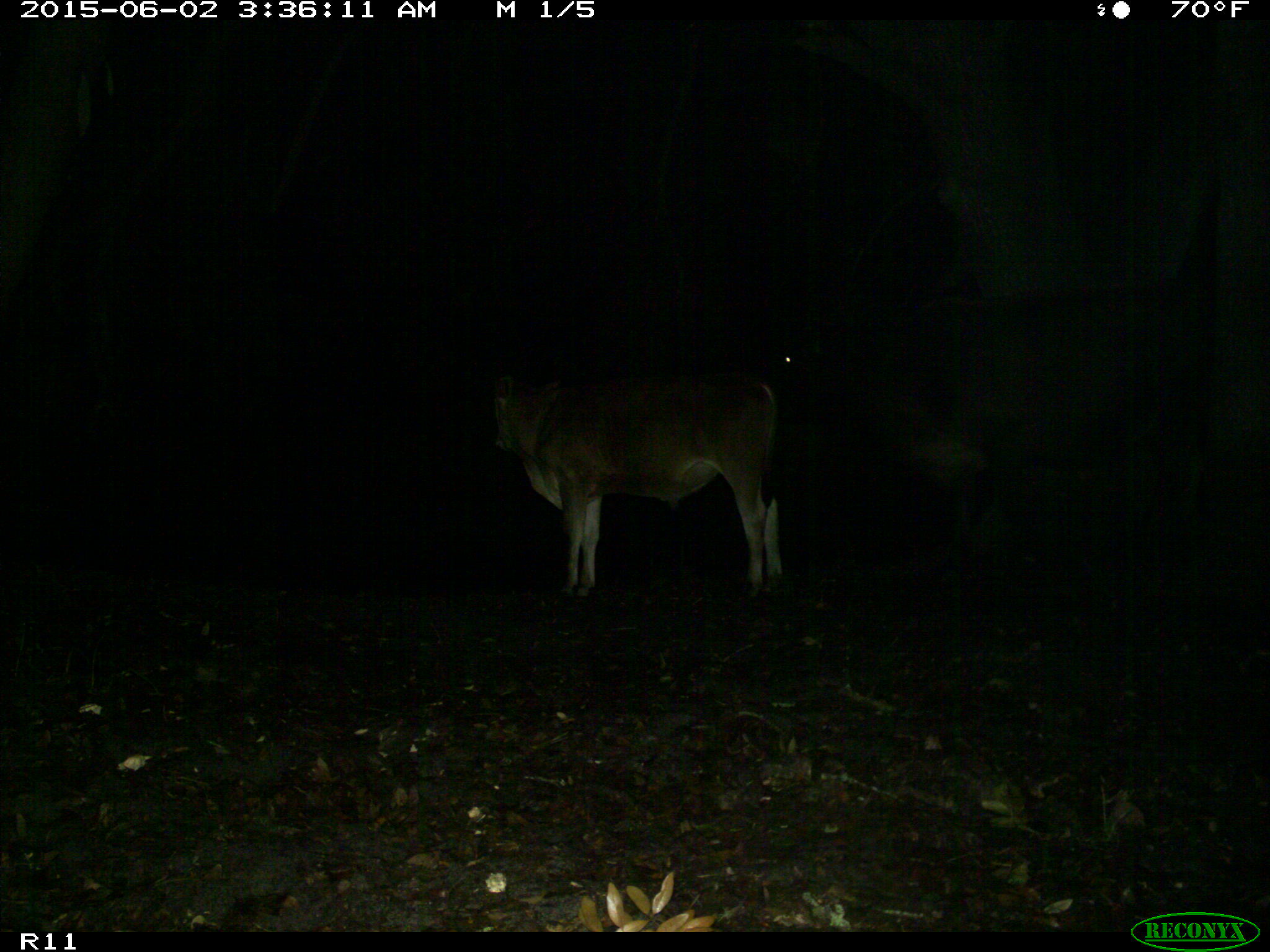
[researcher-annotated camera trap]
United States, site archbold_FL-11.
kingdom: Animalia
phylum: Chordata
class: Mammalia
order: Artiodactyla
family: Bovidae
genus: Bos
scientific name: Bos taurus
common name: domestic cow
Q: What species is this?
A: Bos taurus (domestic cow).